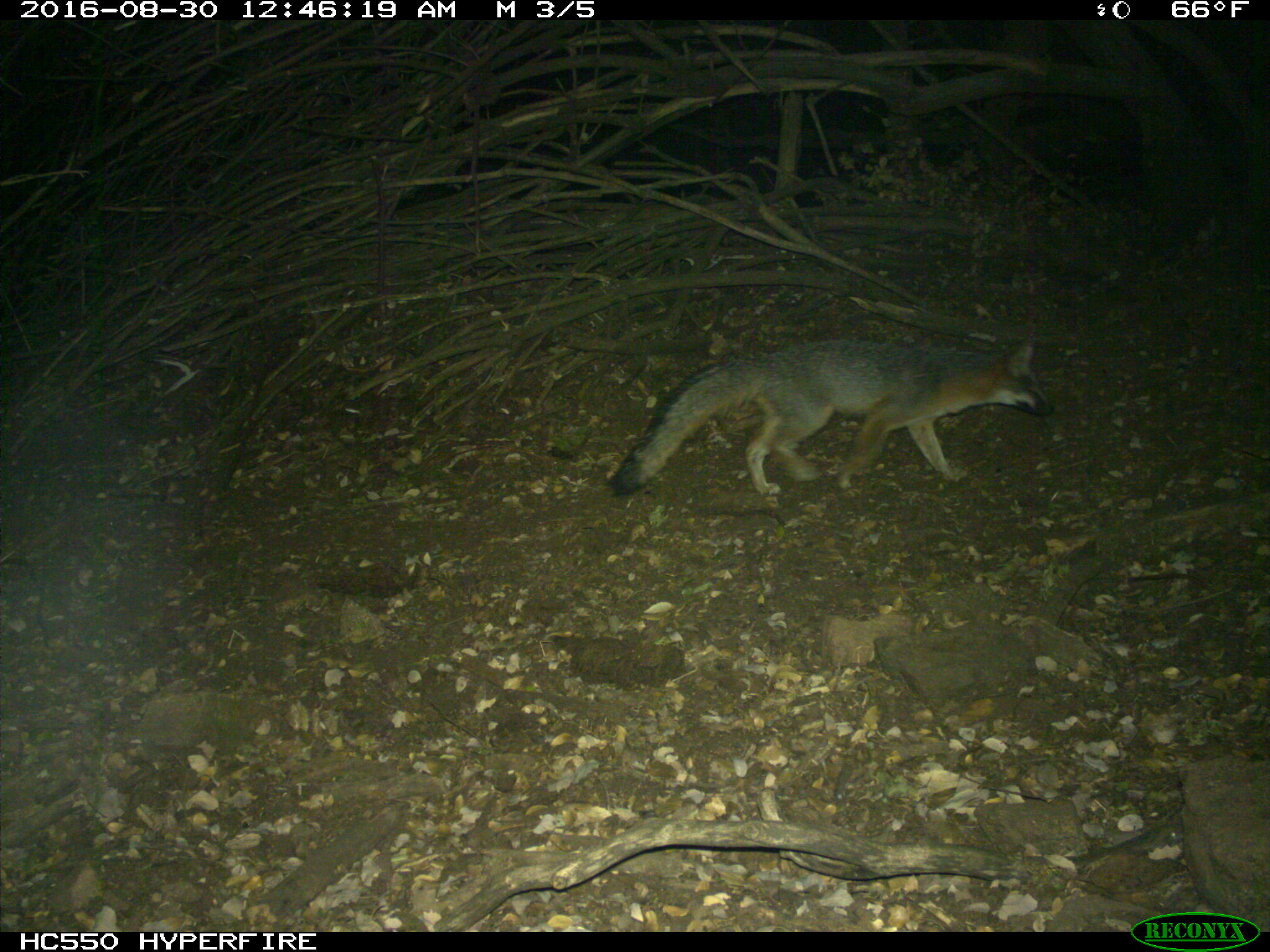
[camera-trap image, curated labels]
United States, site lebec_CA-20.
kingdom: Animalia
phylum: Chordata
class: Mammalia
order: Carnivora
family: Canidae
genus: Urocyon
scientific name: Urocyon cinereoargenteus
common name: gray fox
Urocyon cinereoargenteus (gray fox).